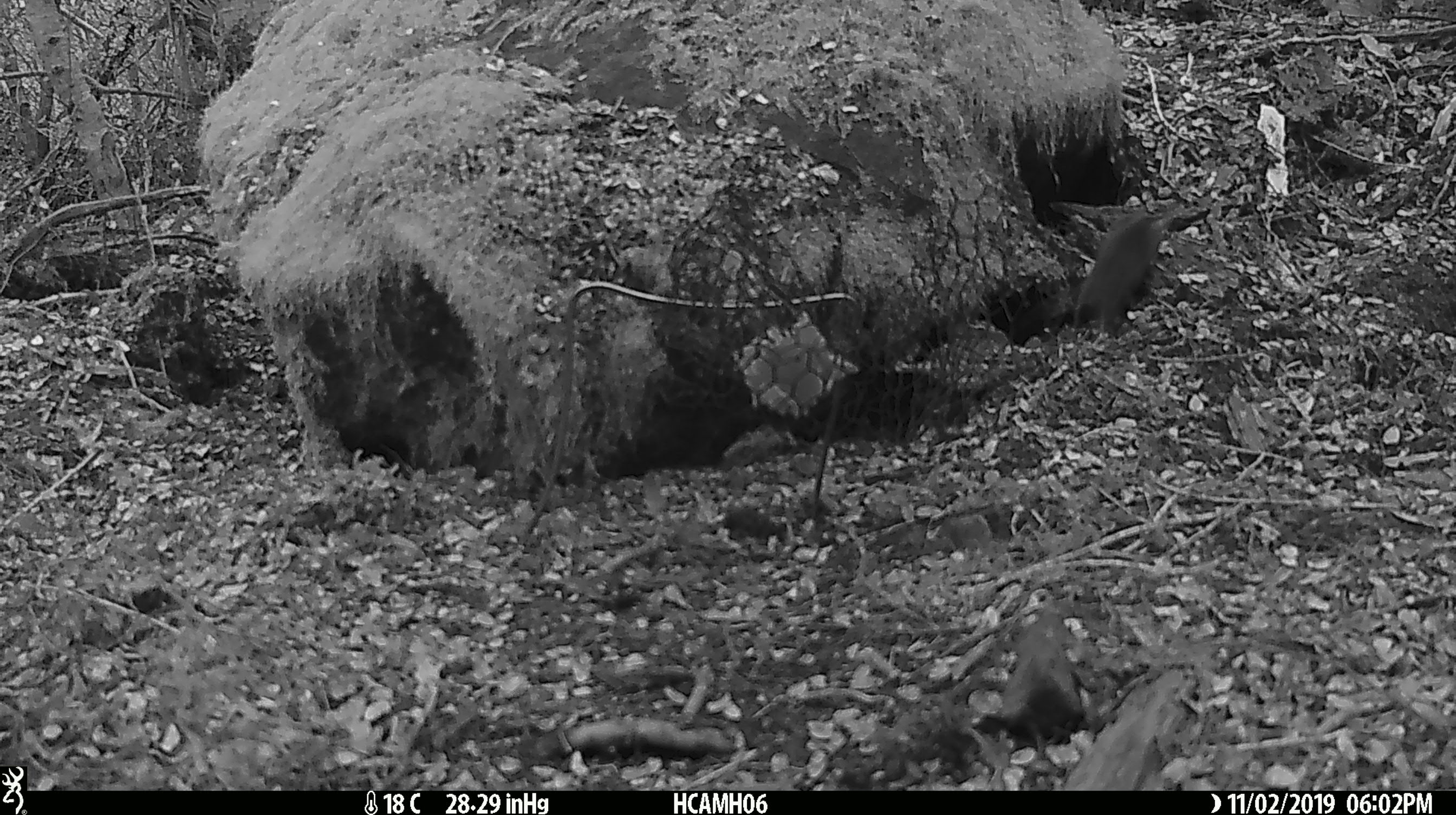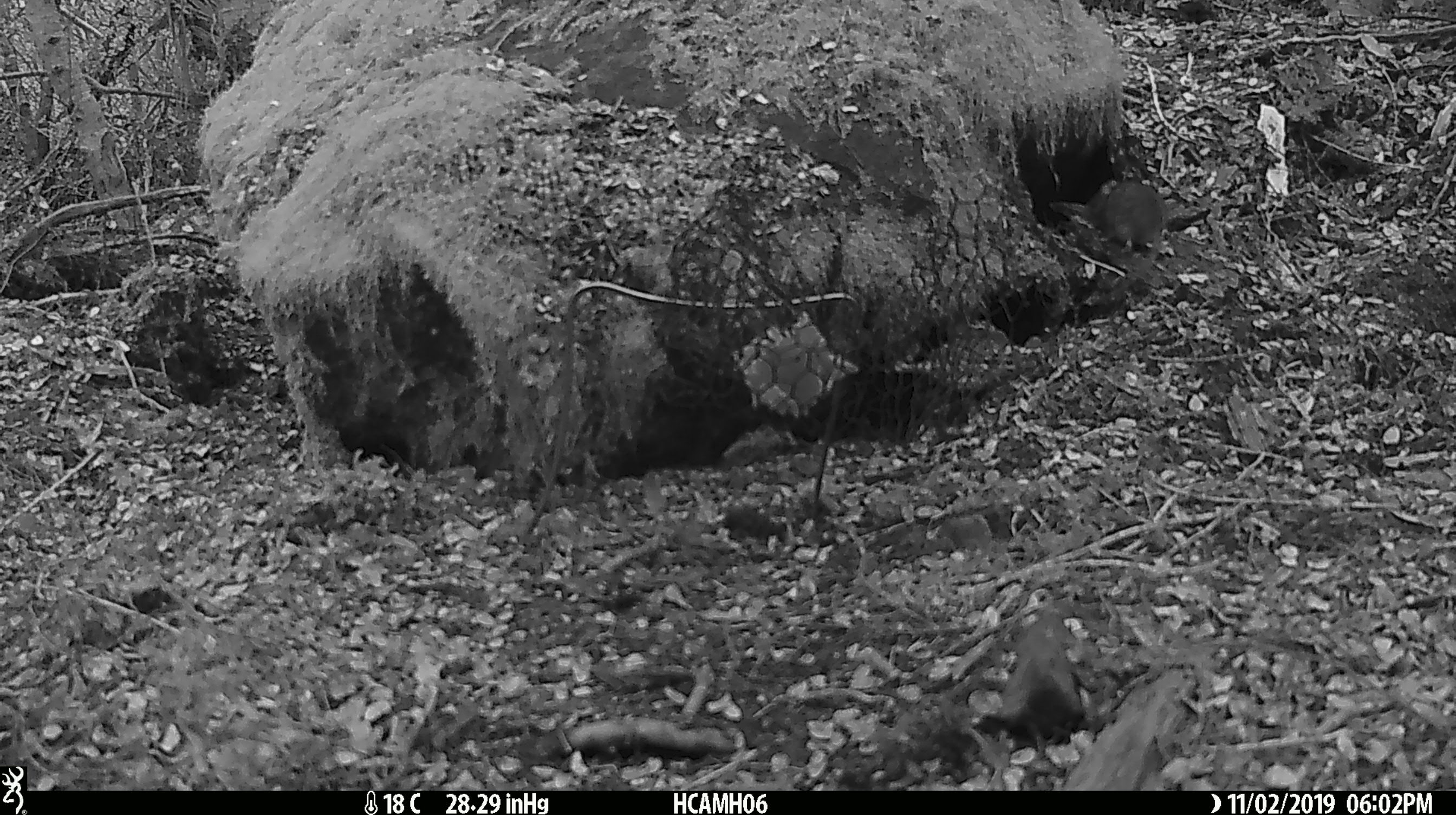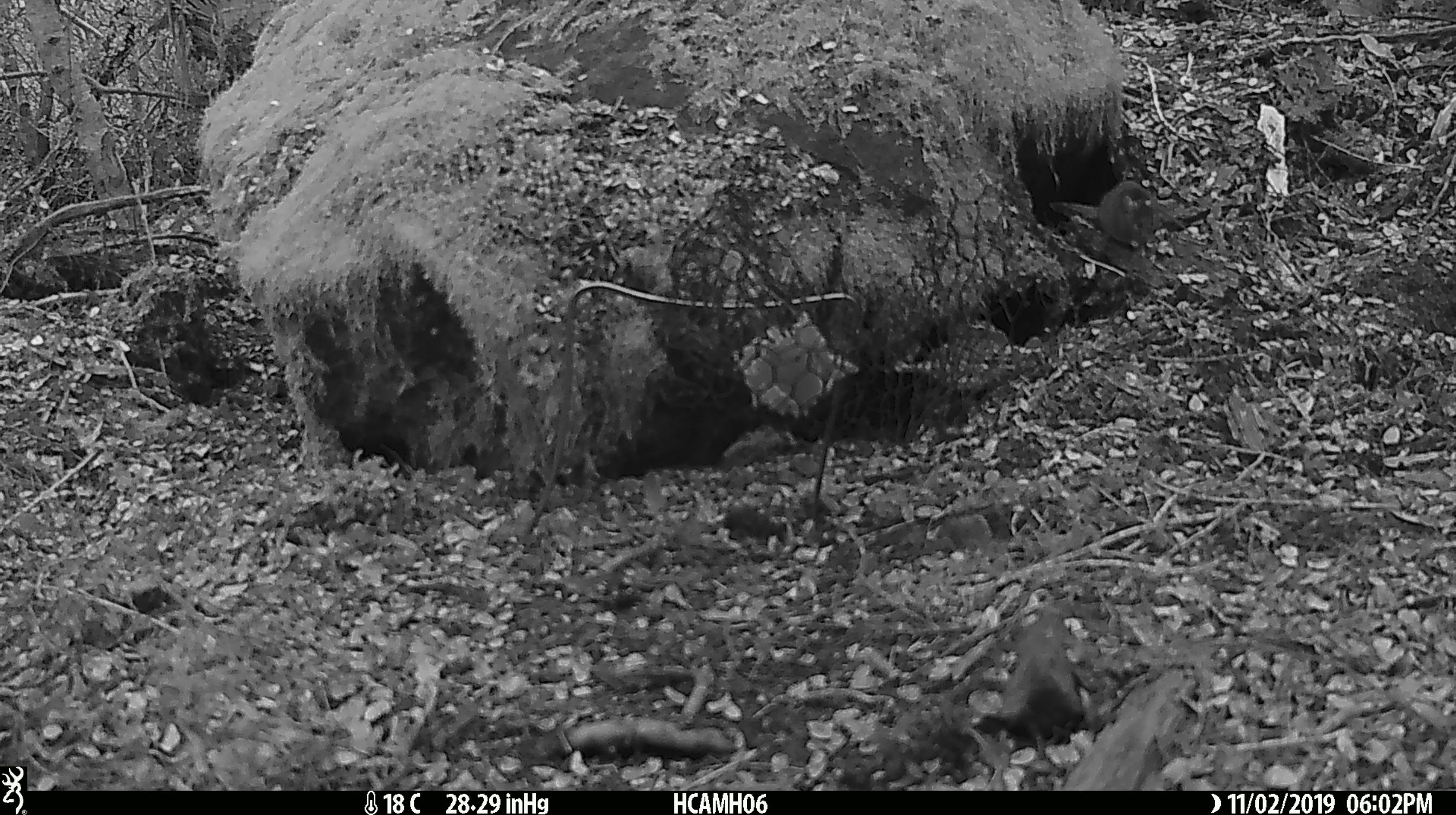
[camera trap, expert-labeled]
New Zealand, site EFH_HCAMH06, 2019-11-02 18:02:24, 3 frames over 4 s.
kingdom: Animalia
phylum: Chordata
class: Mammalia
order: Rodentia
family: Muridae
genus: Mus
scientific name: Mus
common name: mouse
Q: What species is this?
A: Mouse (Mus).